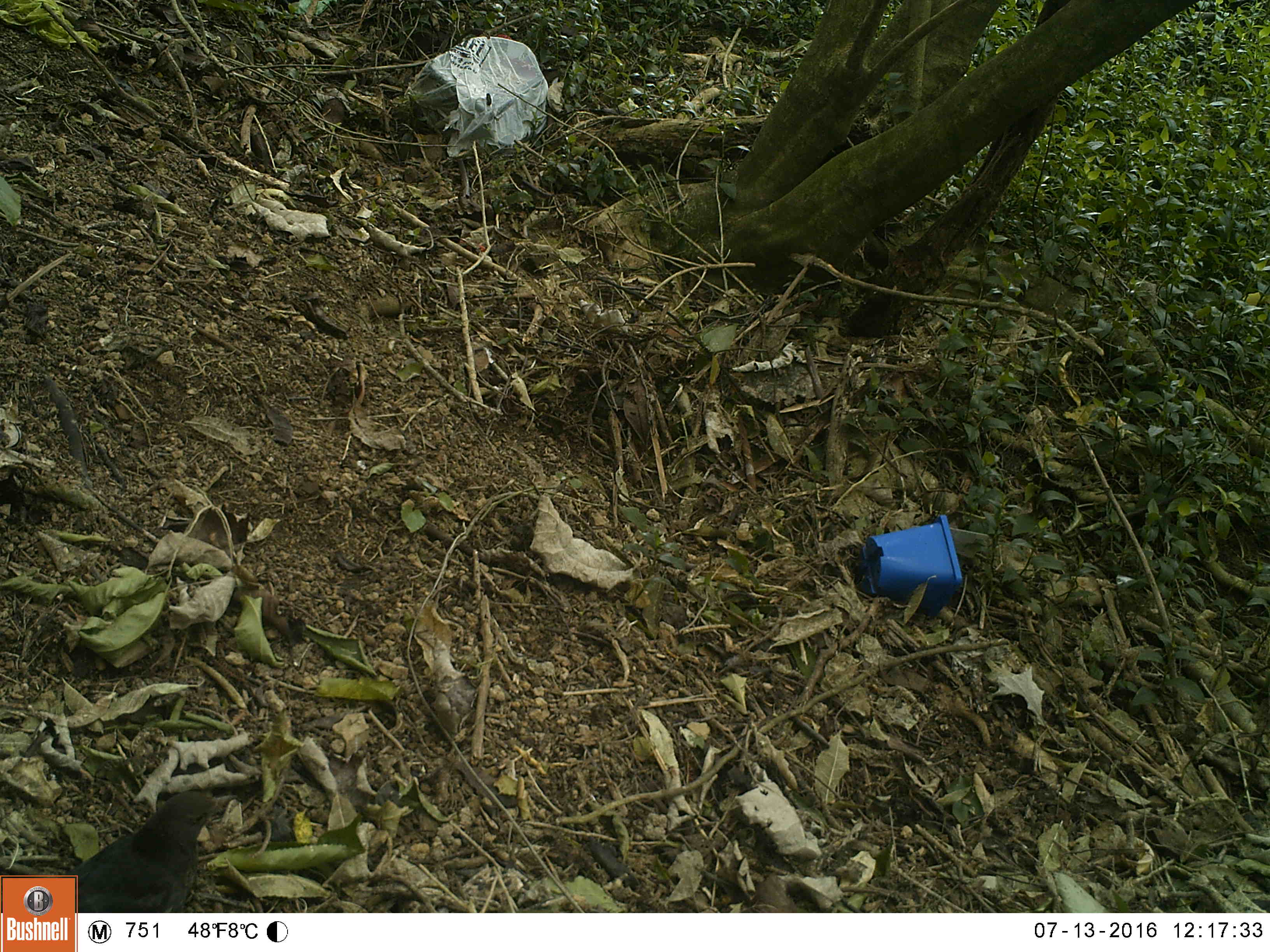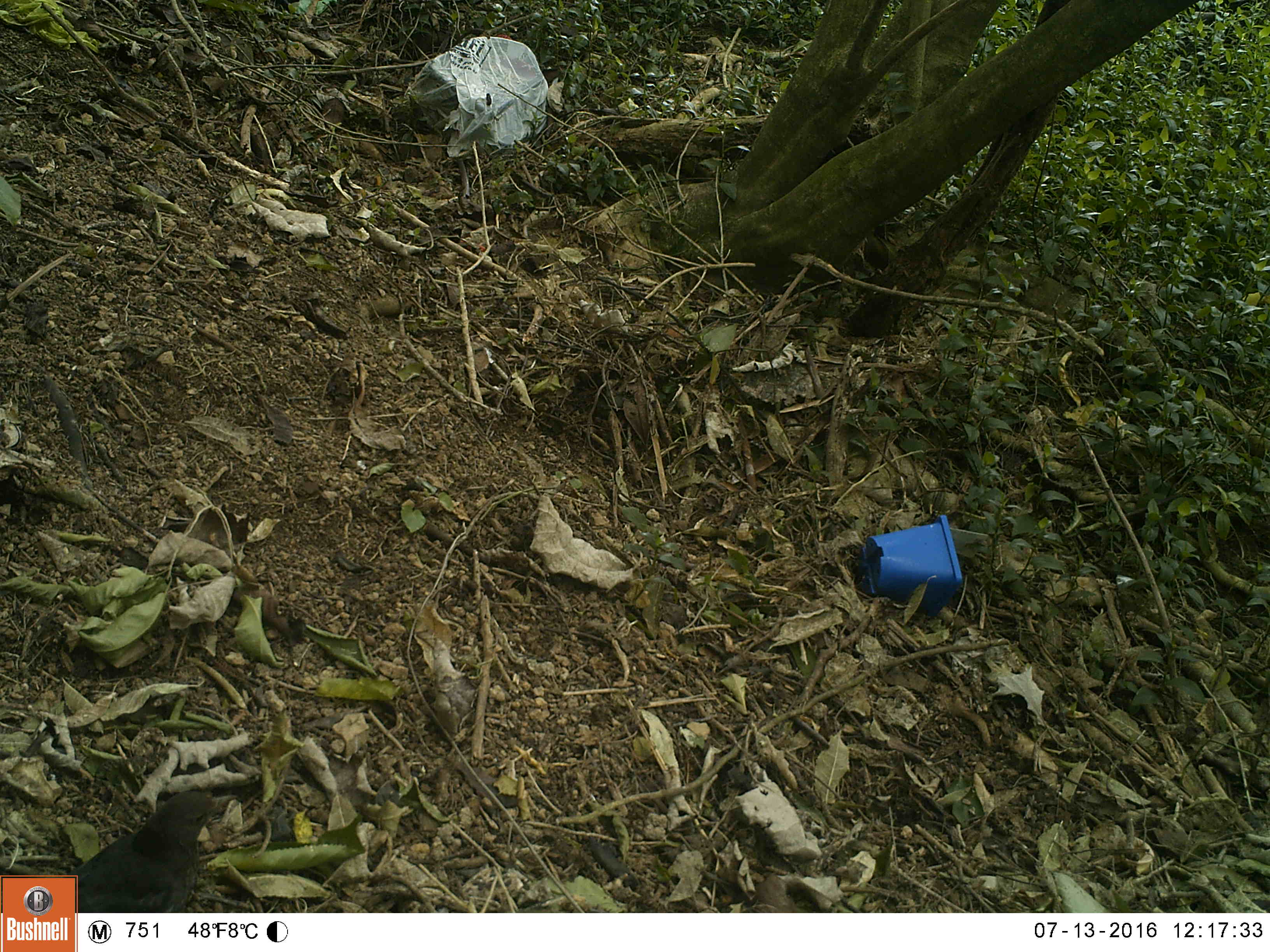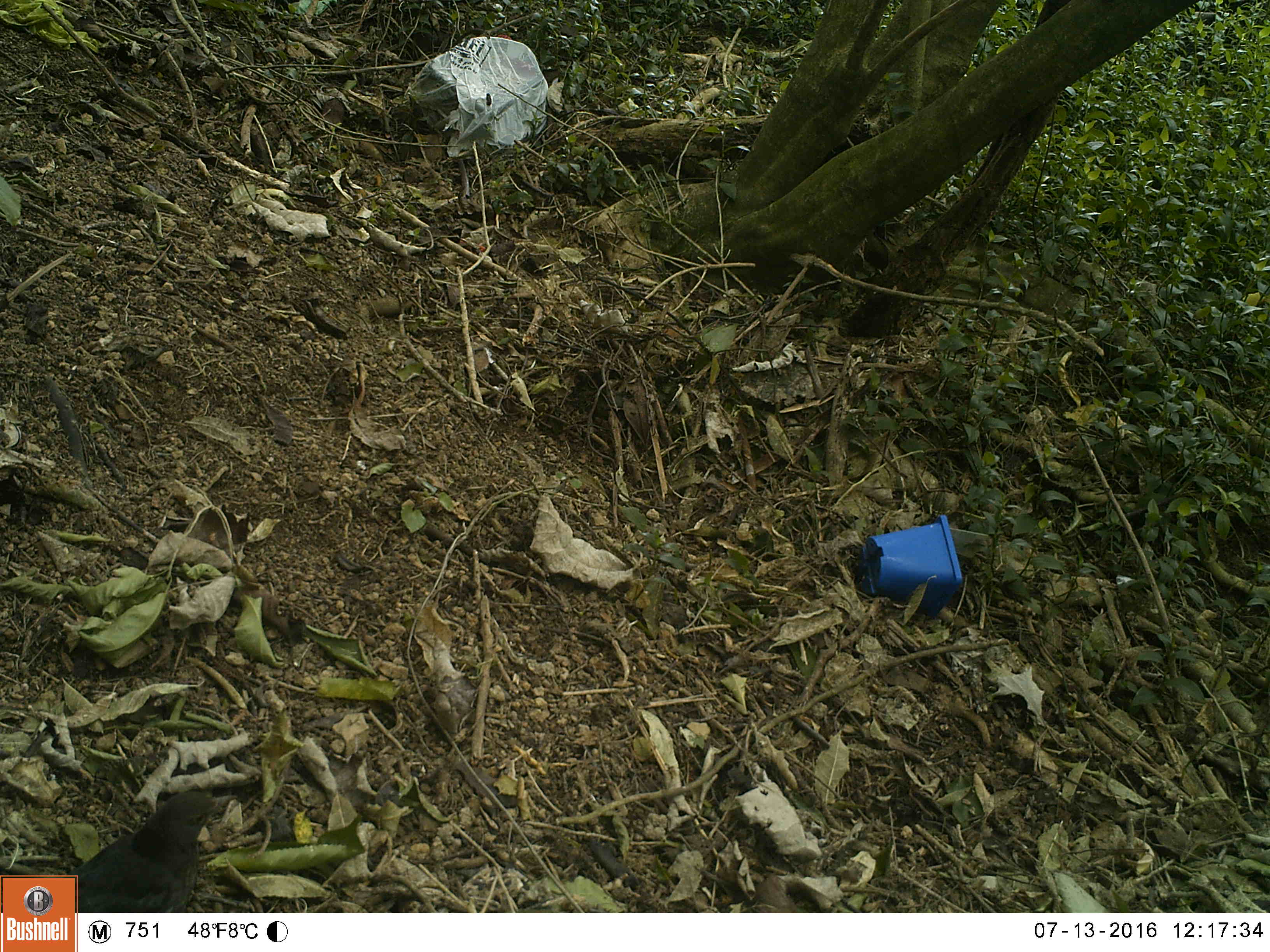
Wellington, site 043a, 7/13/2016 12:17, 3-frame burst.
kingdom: Animalia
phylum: Chordata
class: Aves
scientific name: Aves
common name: bird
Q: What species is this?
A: Bird (Aves).